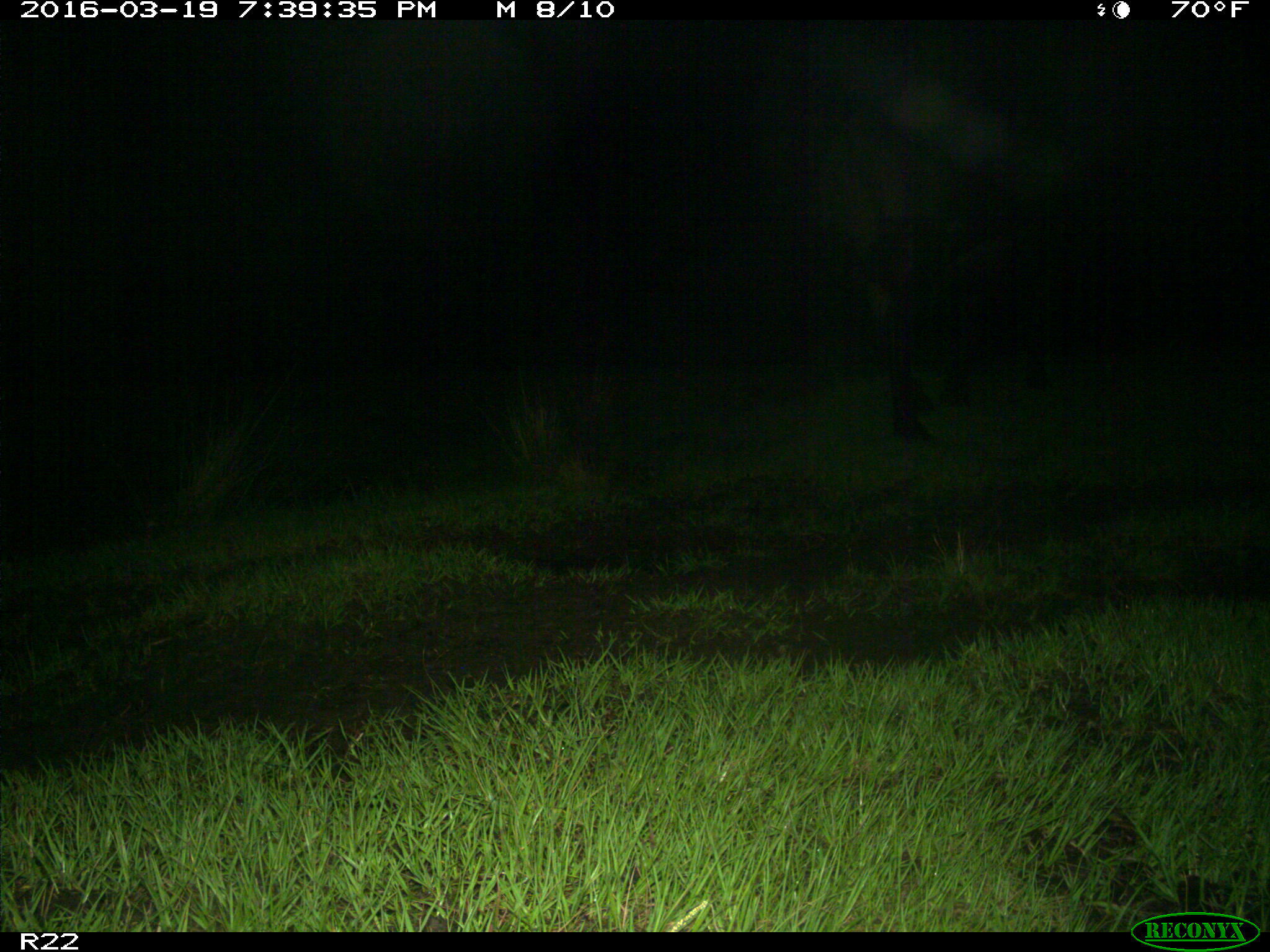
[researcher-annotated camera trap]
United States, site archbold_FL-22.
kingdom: Animalia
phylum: Chordata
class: Mammalia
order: Artiodactyla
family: Bovidae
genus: Bos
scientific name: Bos taurus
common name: domestic cow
Bos taurus (domestic cow).